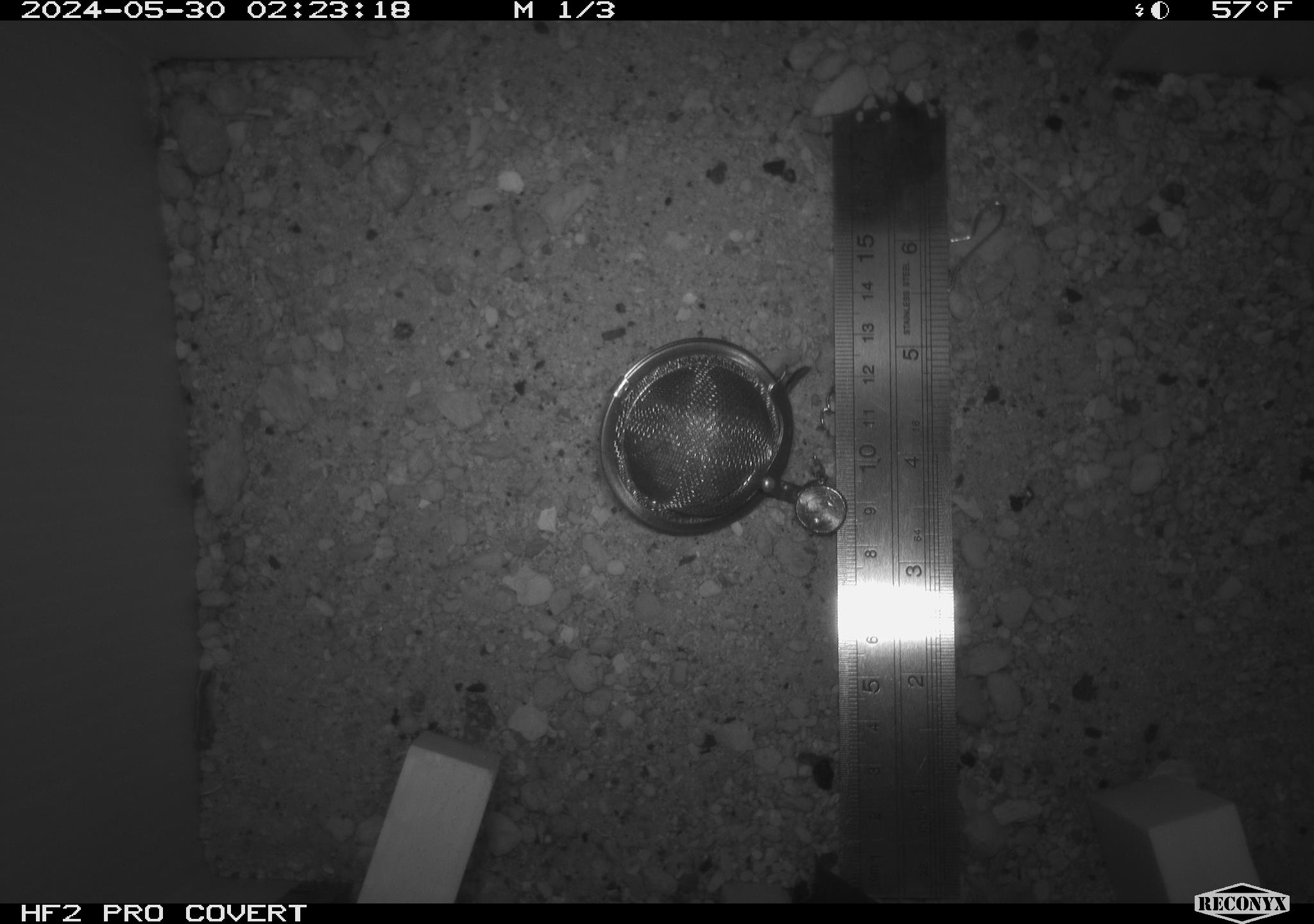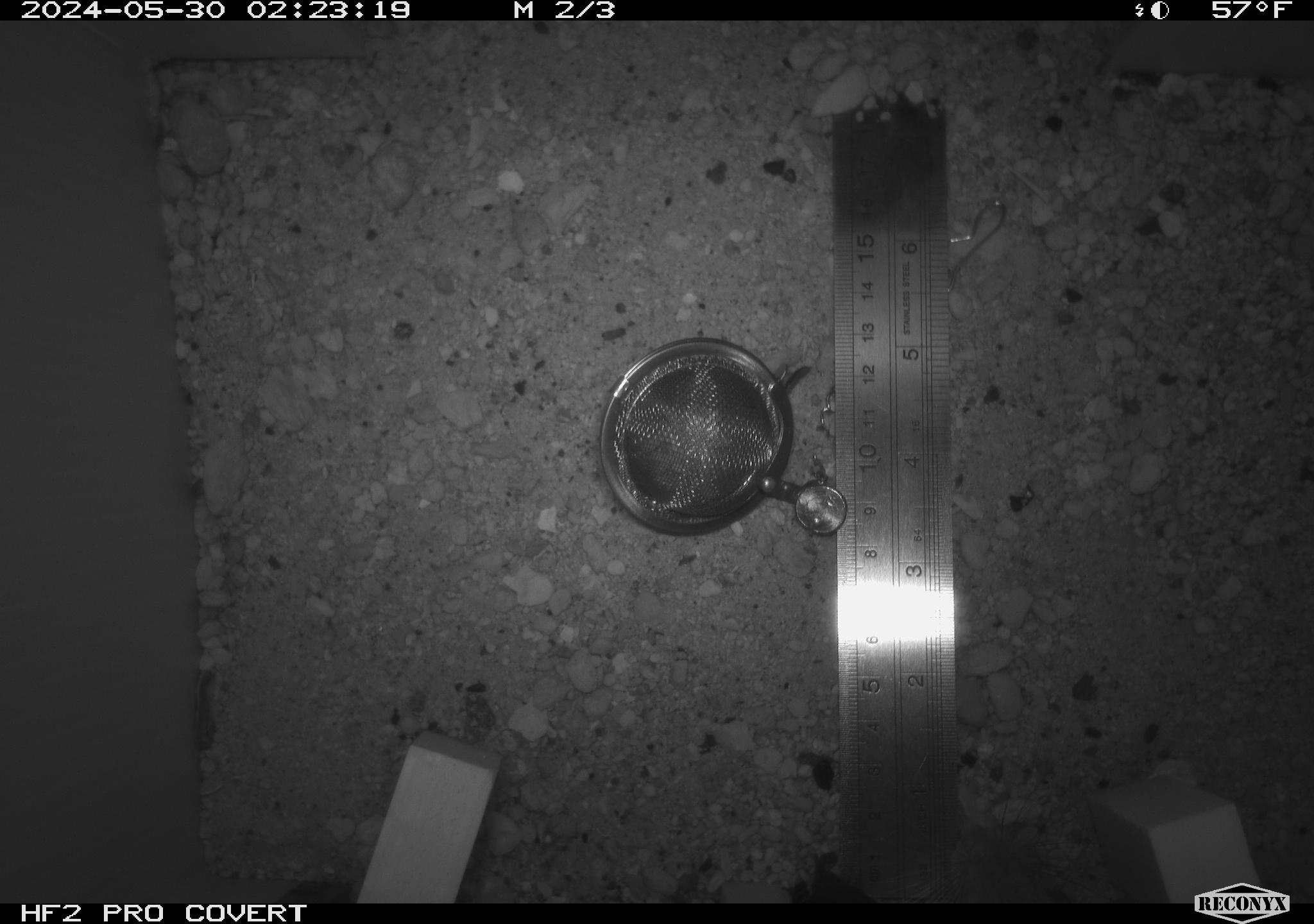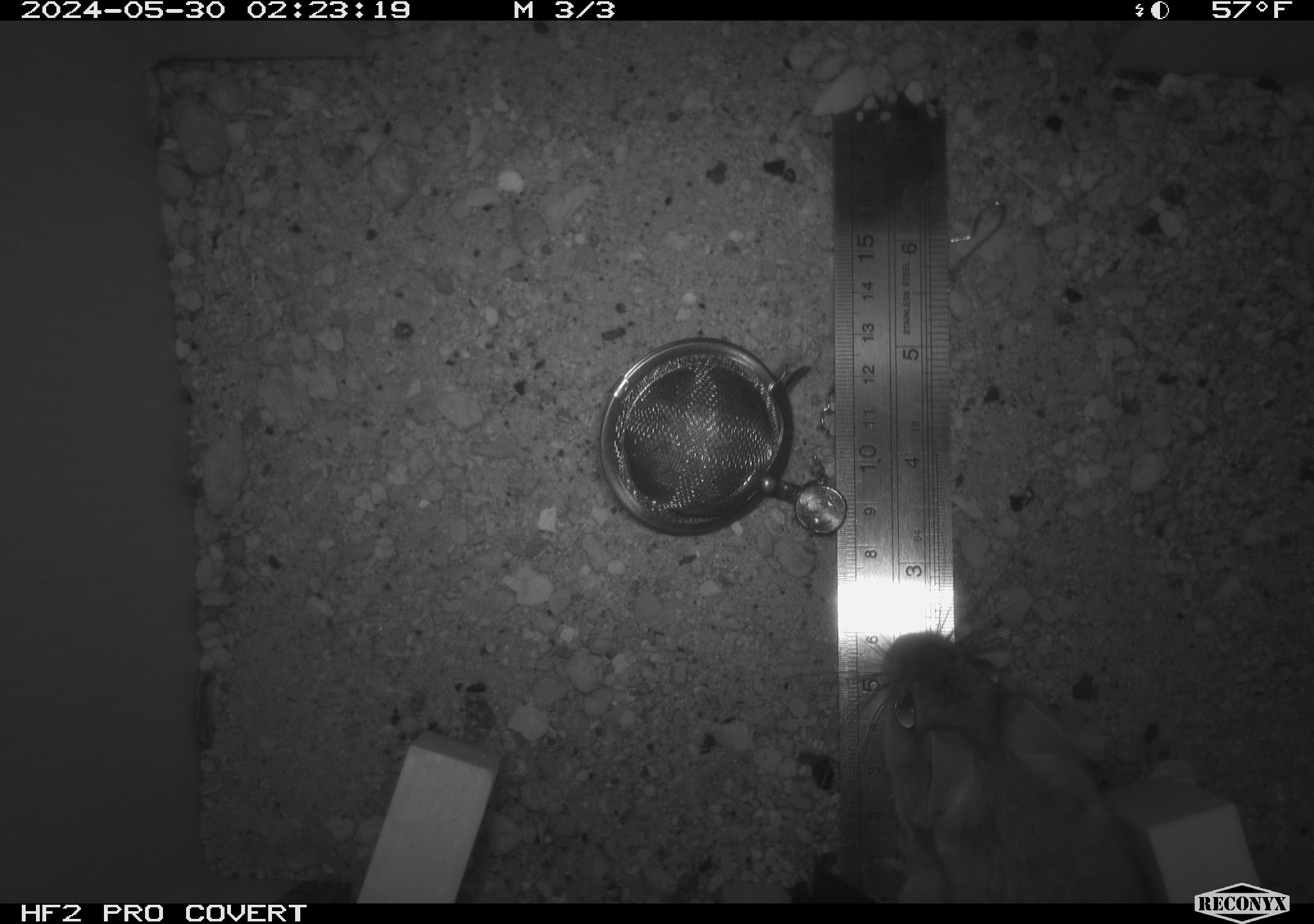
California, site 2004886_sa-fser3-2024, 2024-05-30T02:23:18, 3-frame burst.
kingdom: Animalia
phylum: Chordata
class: Mammalia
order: Rodentia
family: Sciuridae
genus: Neotamias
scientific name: Neotamias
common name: western chipmunks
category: neotamias species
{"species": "neotamias species (western chipmunks) (Neotamias)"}